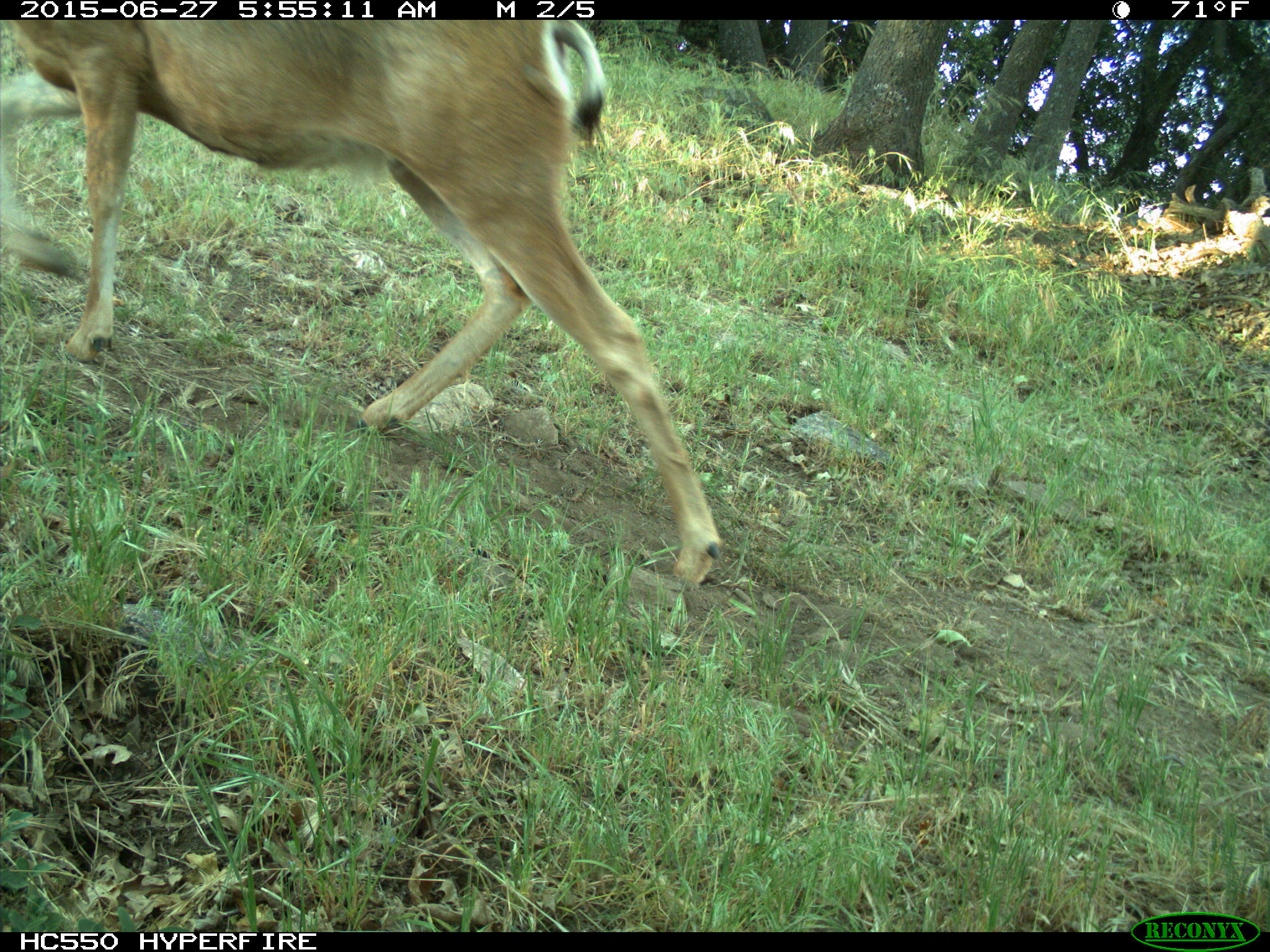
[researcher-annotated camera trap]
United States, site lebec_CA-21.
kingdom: Animalia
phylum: Chordata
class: Mammalia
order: Artiodactyla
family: Cervidae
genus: Odocoileus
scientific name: Odocoileus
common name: deer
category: unidentified deer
Unidentified deer (deer) (Odocoileus).